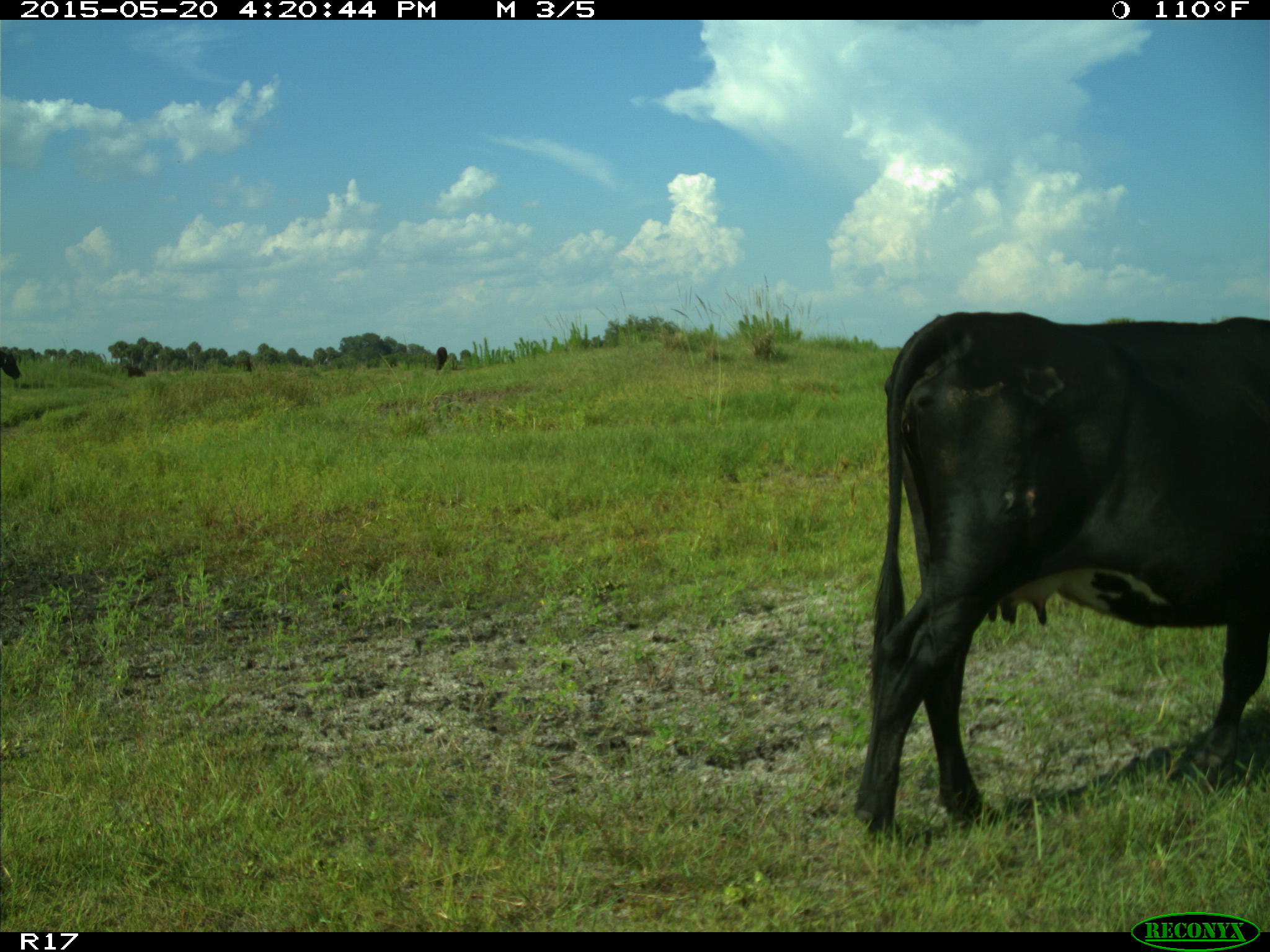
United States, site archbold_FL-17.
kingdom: Animalia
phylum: Chordata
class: Mammalia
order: Artiodactyla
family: Bovidae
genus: Bos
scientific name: Bos taurus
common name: domestic cow